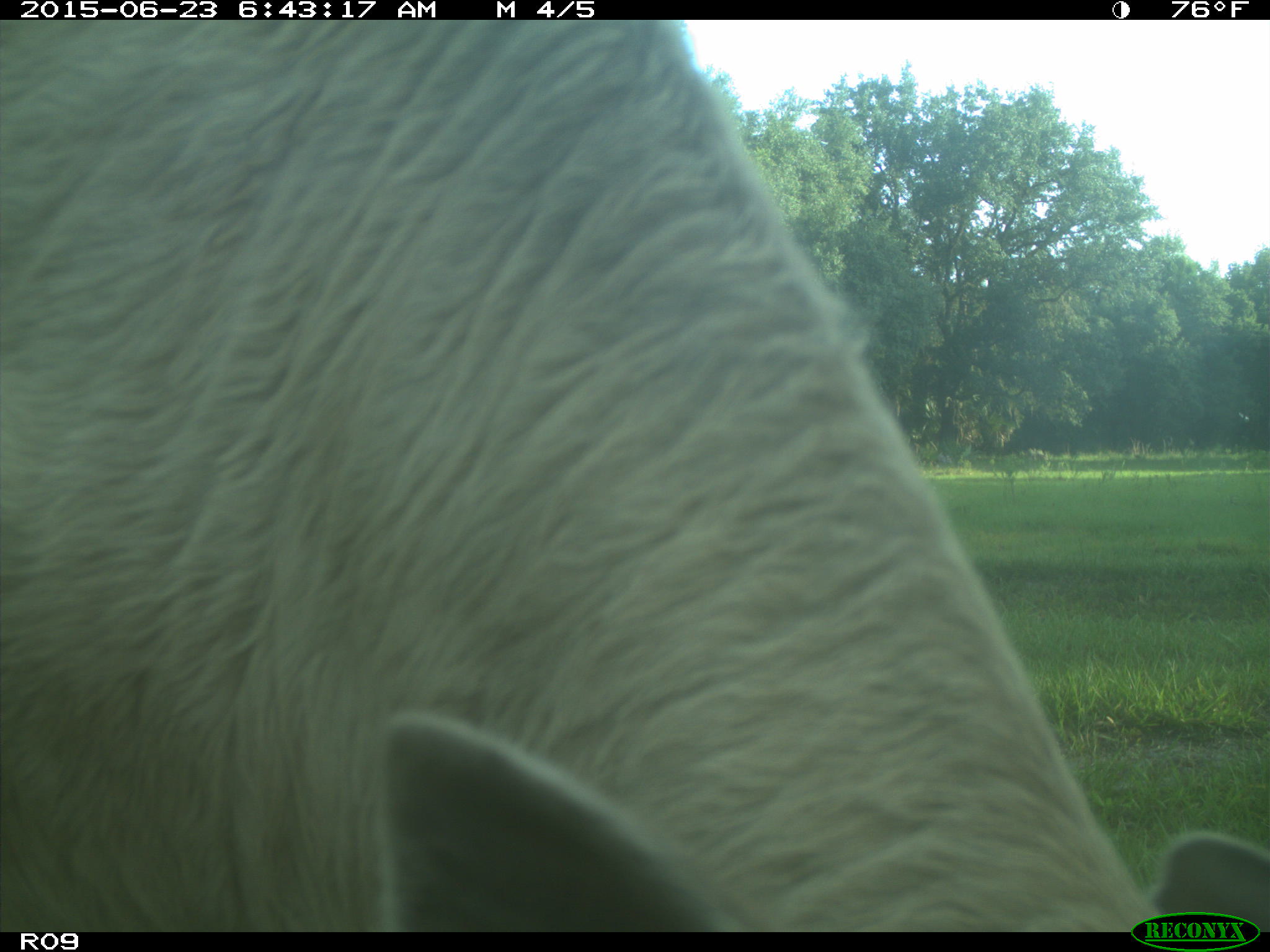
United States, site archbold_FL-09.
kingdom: Animalia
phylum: Chordata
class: Mammalia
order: Artiodactyla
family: Bovidae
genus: Bos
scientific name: Bos taurus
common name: domestic cow